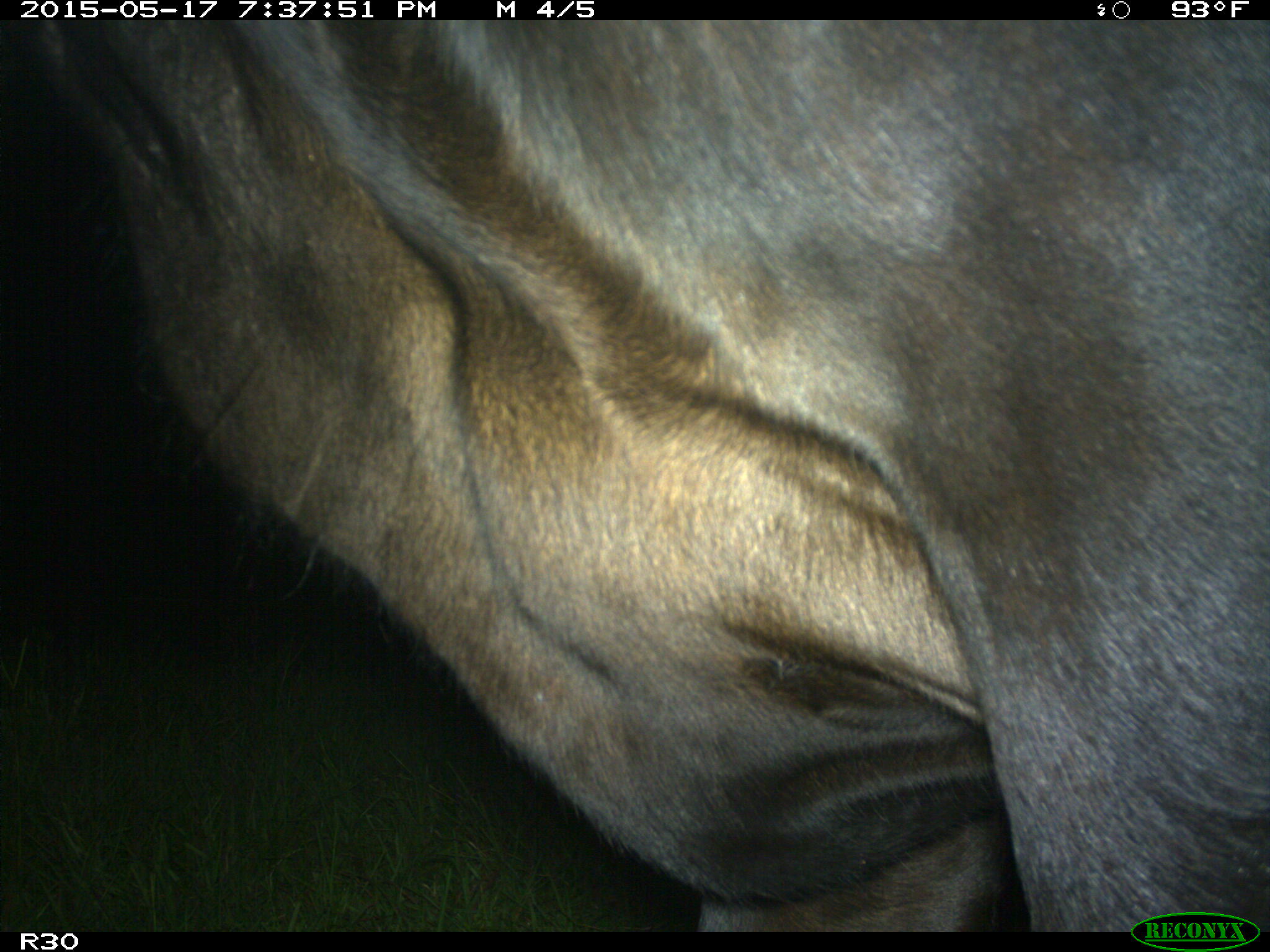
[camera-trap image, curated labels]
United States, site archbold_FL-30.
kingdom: Animalia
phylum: Chordata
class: Mammalia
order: Artiodactyla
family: Bovidae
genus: Bos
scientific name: Bos taurus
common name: domestic cow